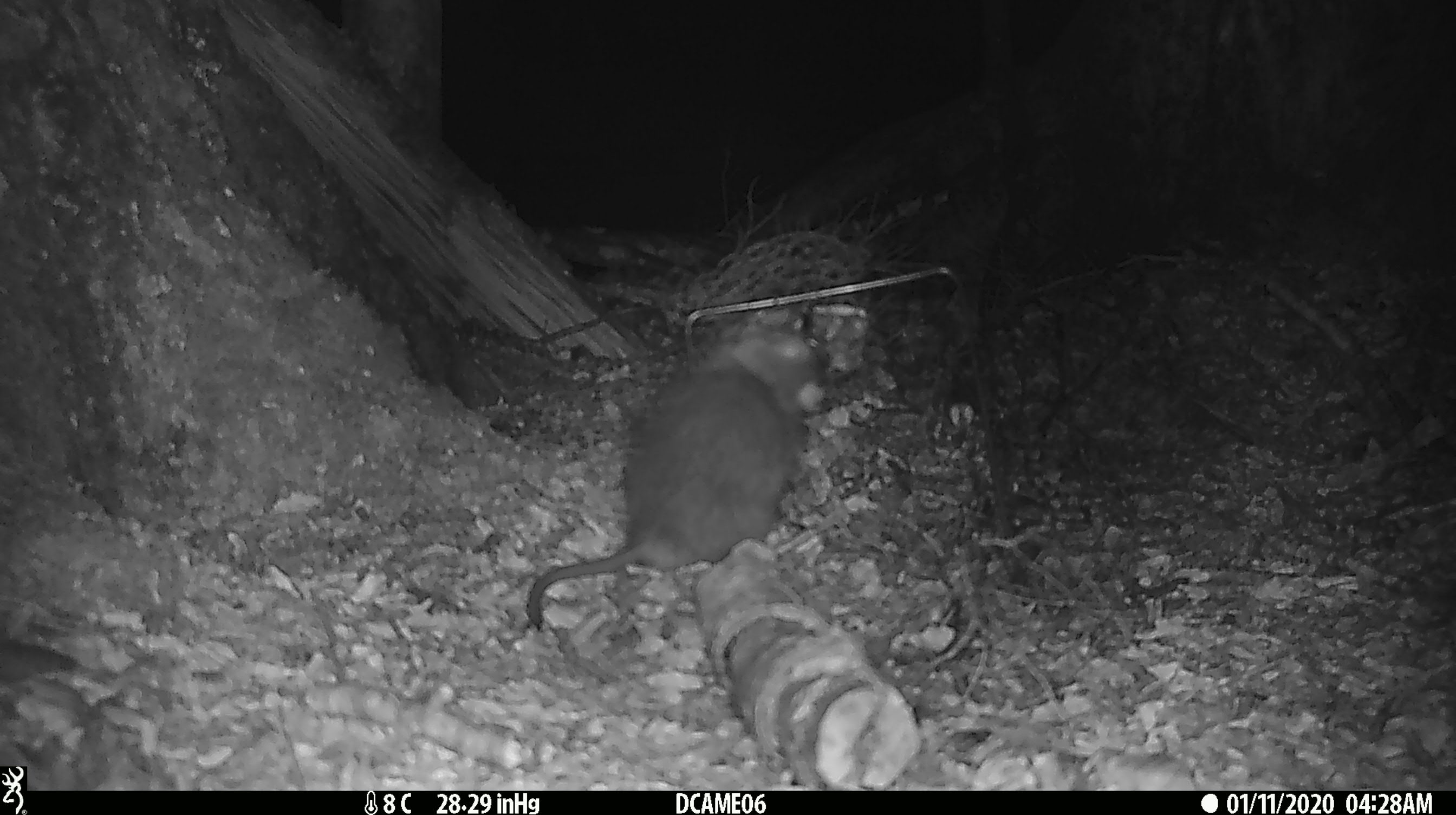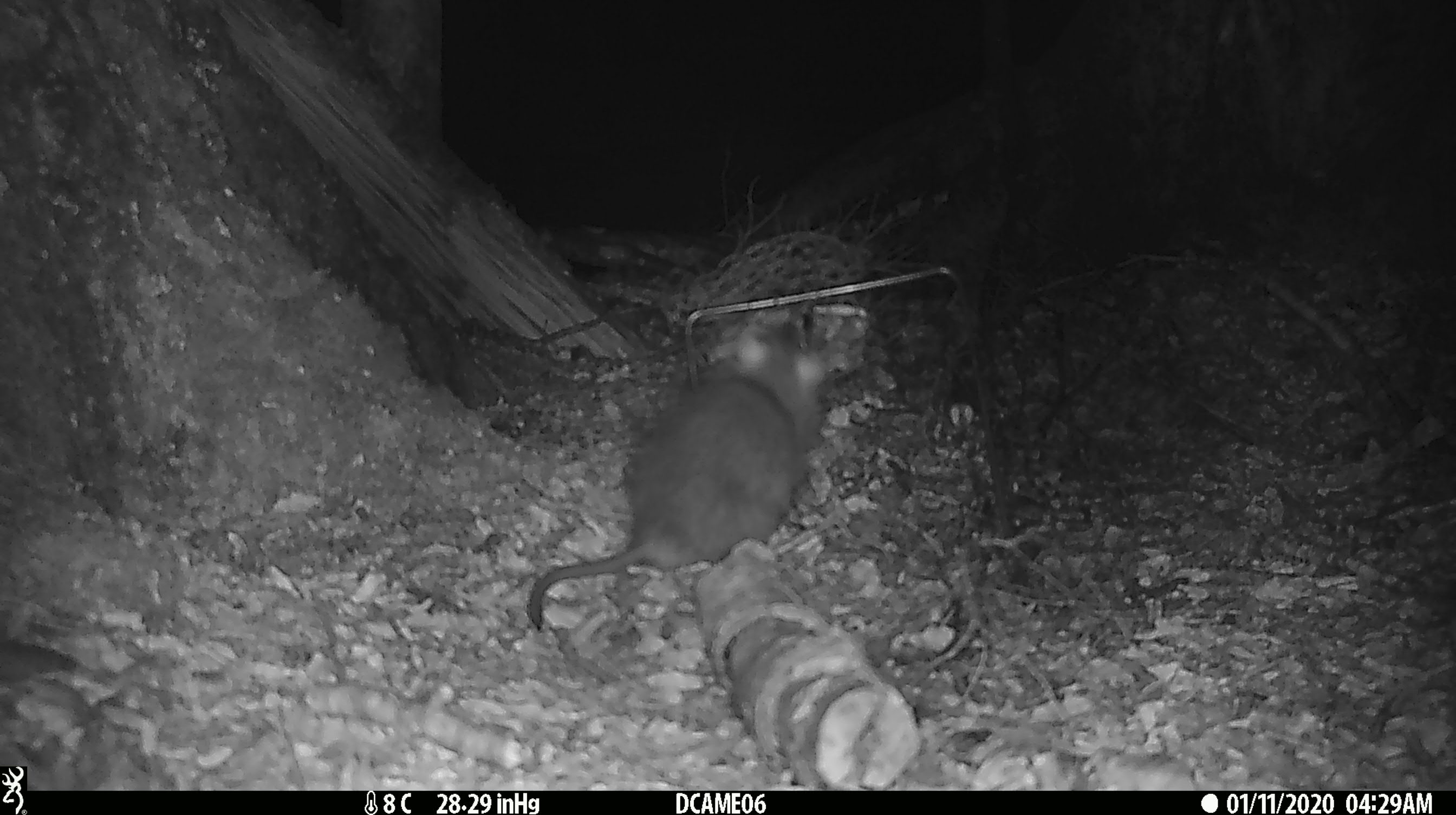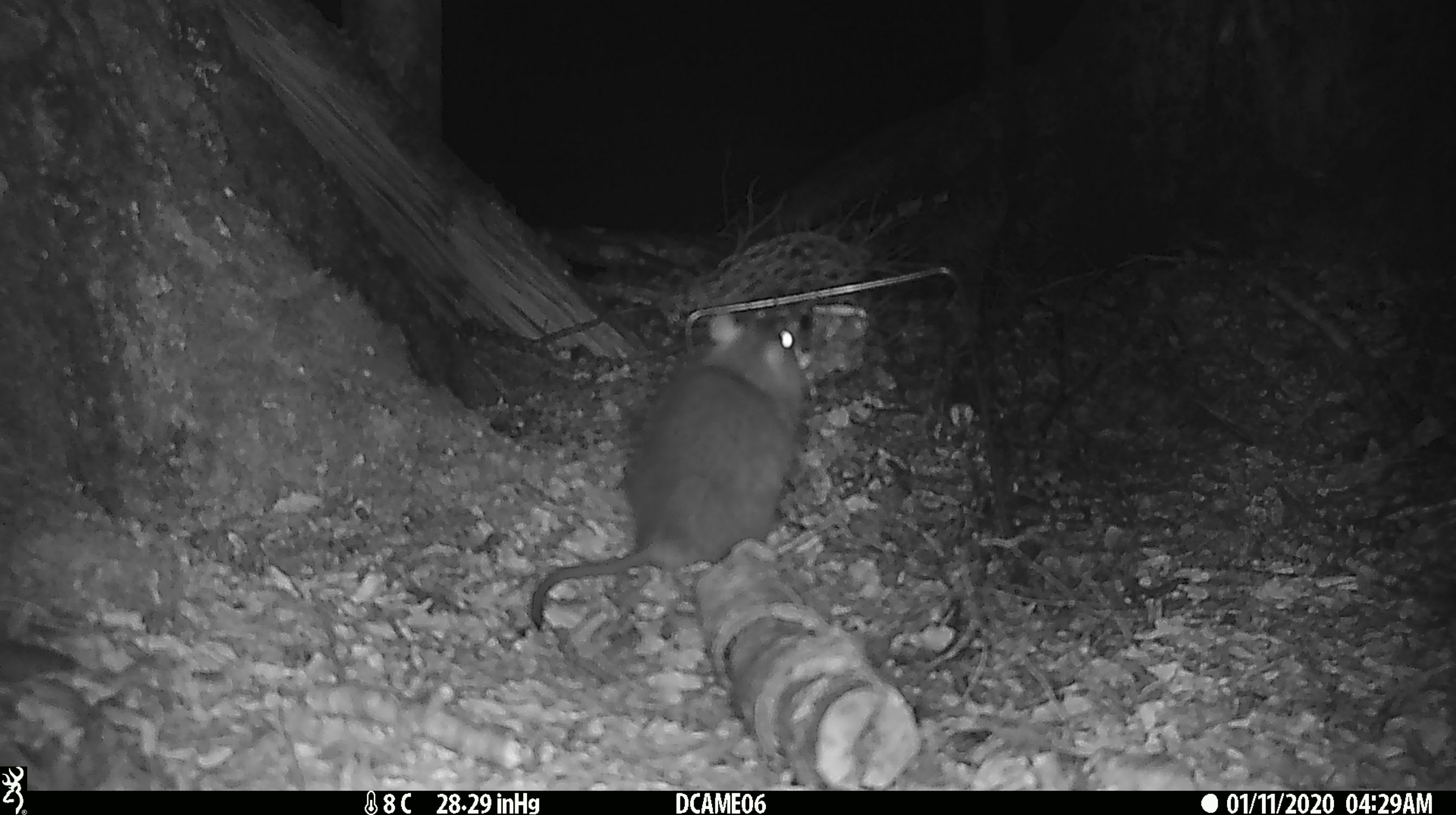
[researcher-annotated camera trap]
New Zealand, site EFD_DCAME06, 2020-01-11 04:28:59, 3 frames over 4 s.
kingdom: Animalia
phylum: Chordata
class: Mammalia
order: Rodentia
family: Muridae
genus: Rattus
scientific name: Rattus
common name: rat